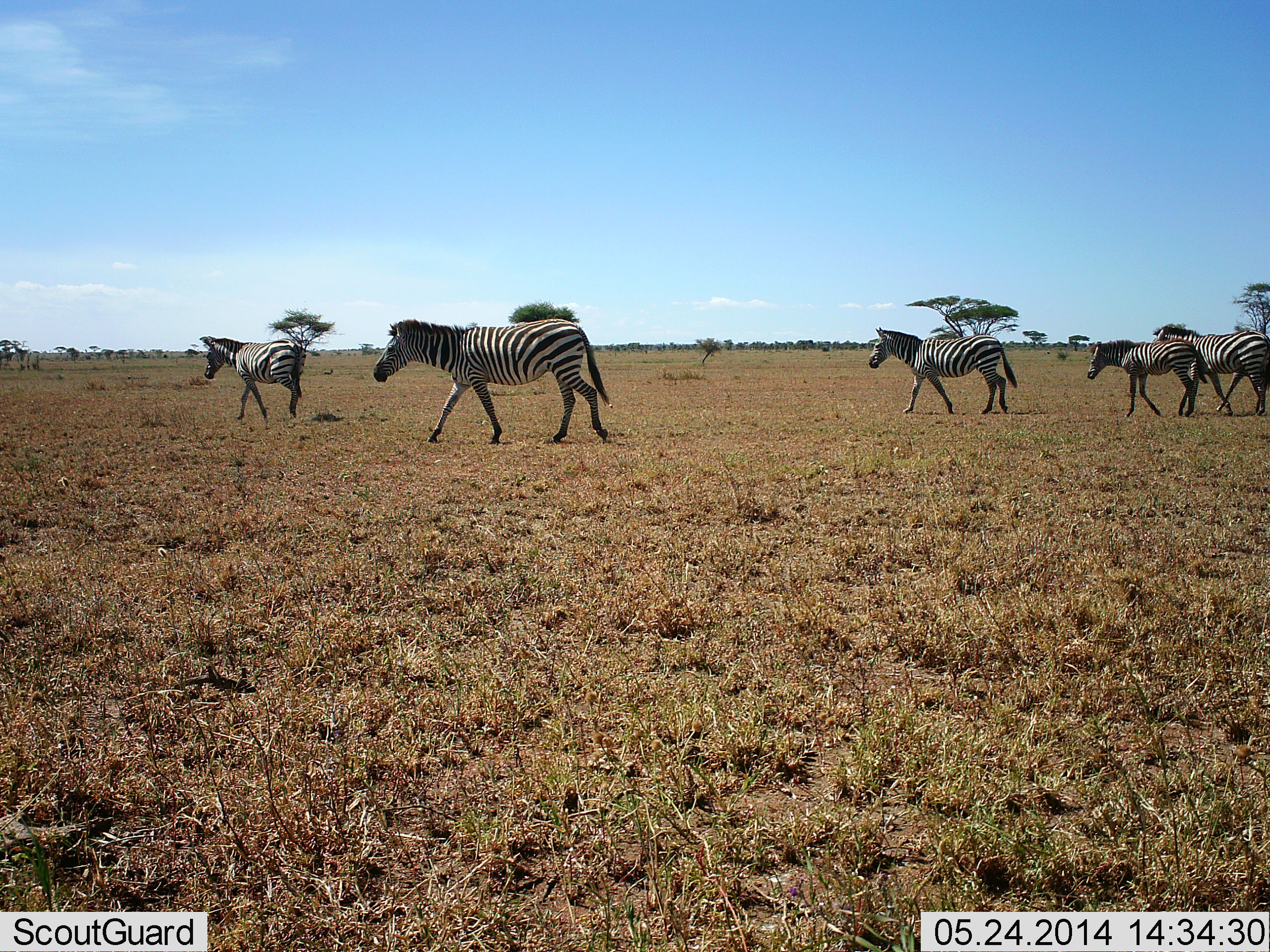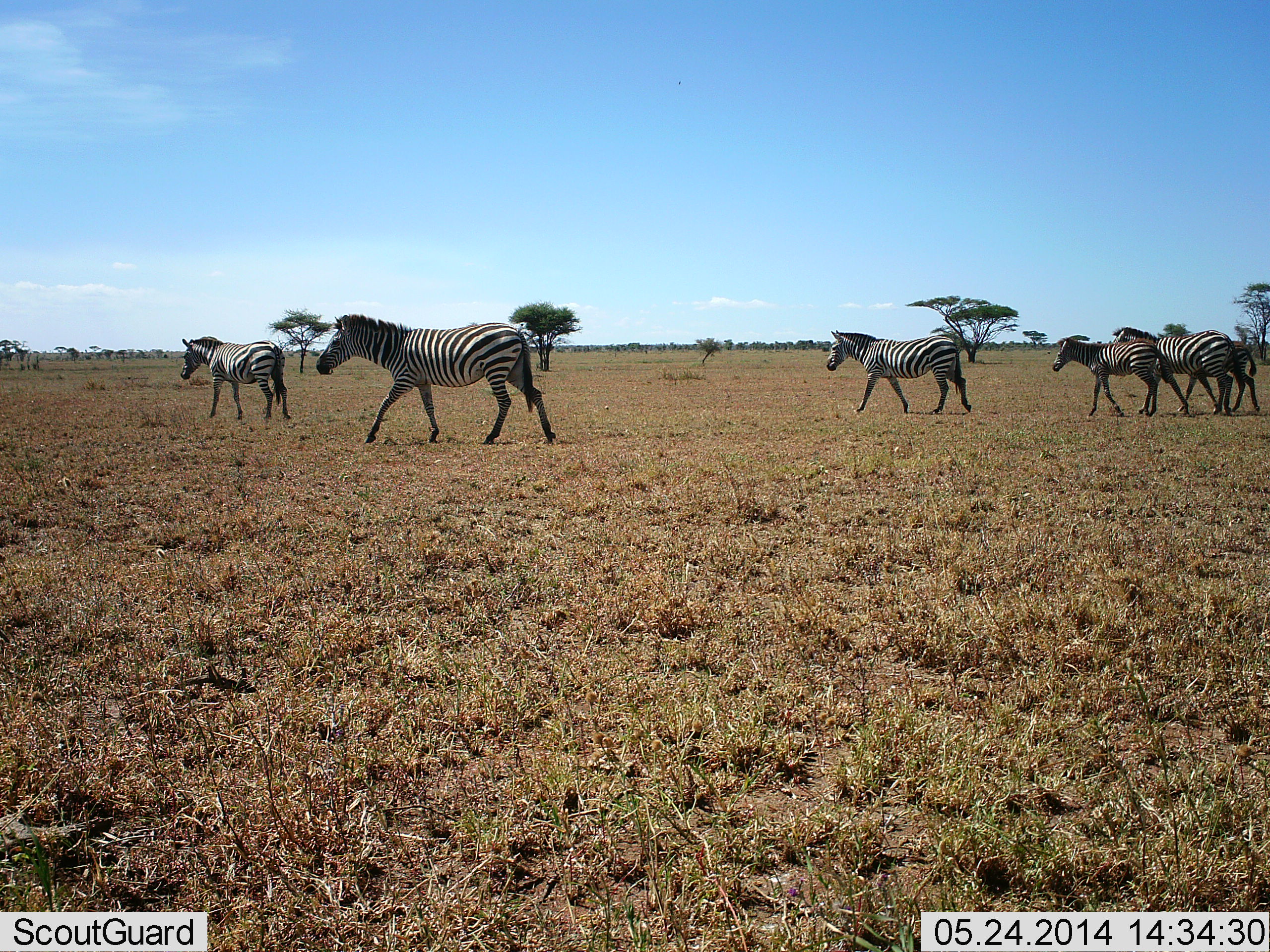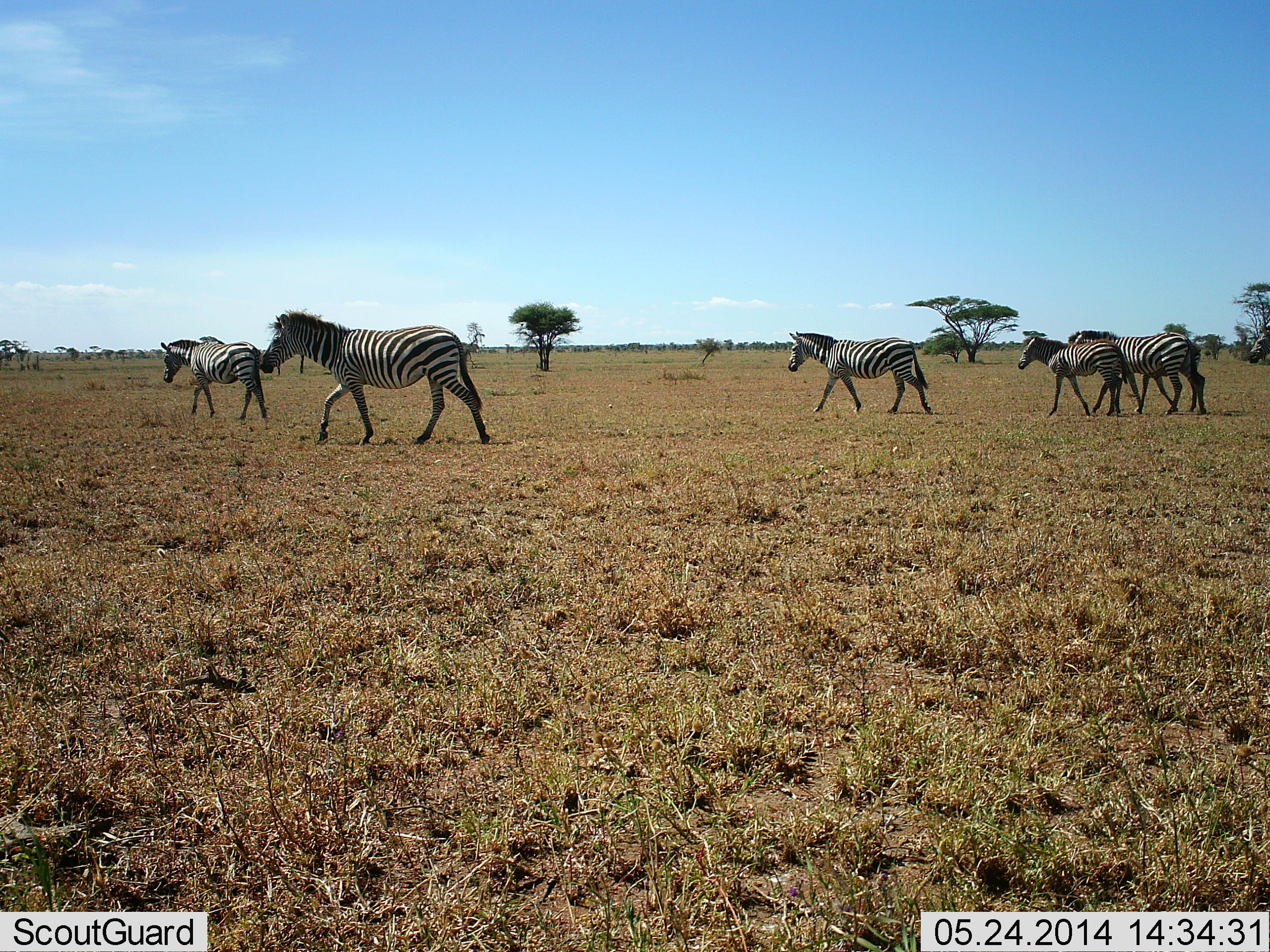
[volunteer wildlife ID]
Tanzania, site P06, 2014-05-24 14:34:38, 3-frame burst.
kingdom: Animalia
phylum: Chordata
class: Mammalia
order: Perissodactyla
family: Equidae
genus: Equus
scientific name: Equus quagga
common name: plains zebra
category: zebra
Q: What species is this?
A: Zebra (plains zebra) (Equus quagga).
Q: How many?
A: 6.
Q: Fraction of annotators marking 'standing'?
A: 0%.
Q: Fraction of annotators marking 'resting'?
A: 0%.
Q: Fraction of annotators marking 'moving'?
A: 100%.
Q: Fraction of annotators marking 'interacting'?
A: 0%.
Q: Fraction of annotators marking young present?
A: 30%.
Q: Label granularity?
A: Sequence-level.